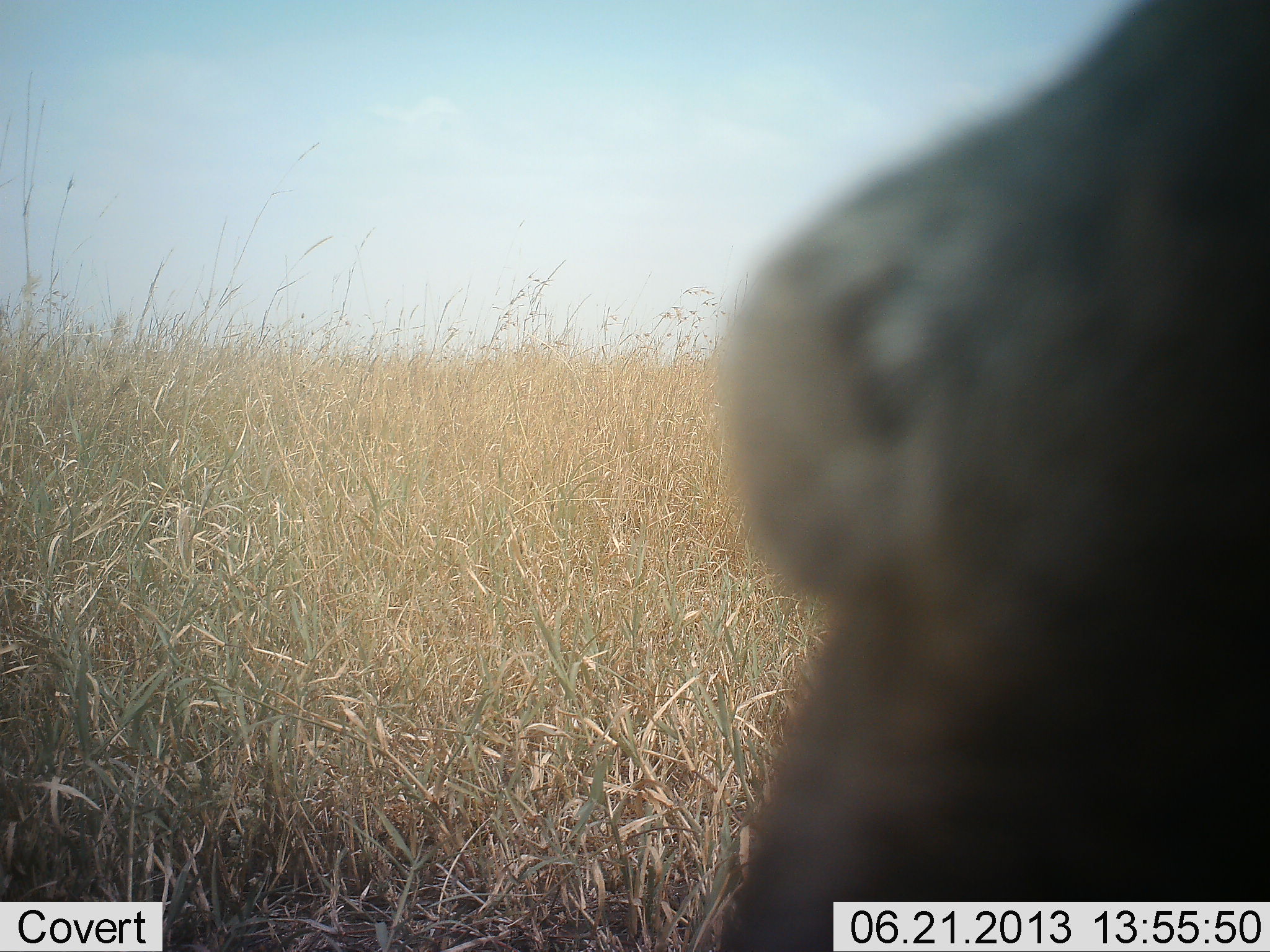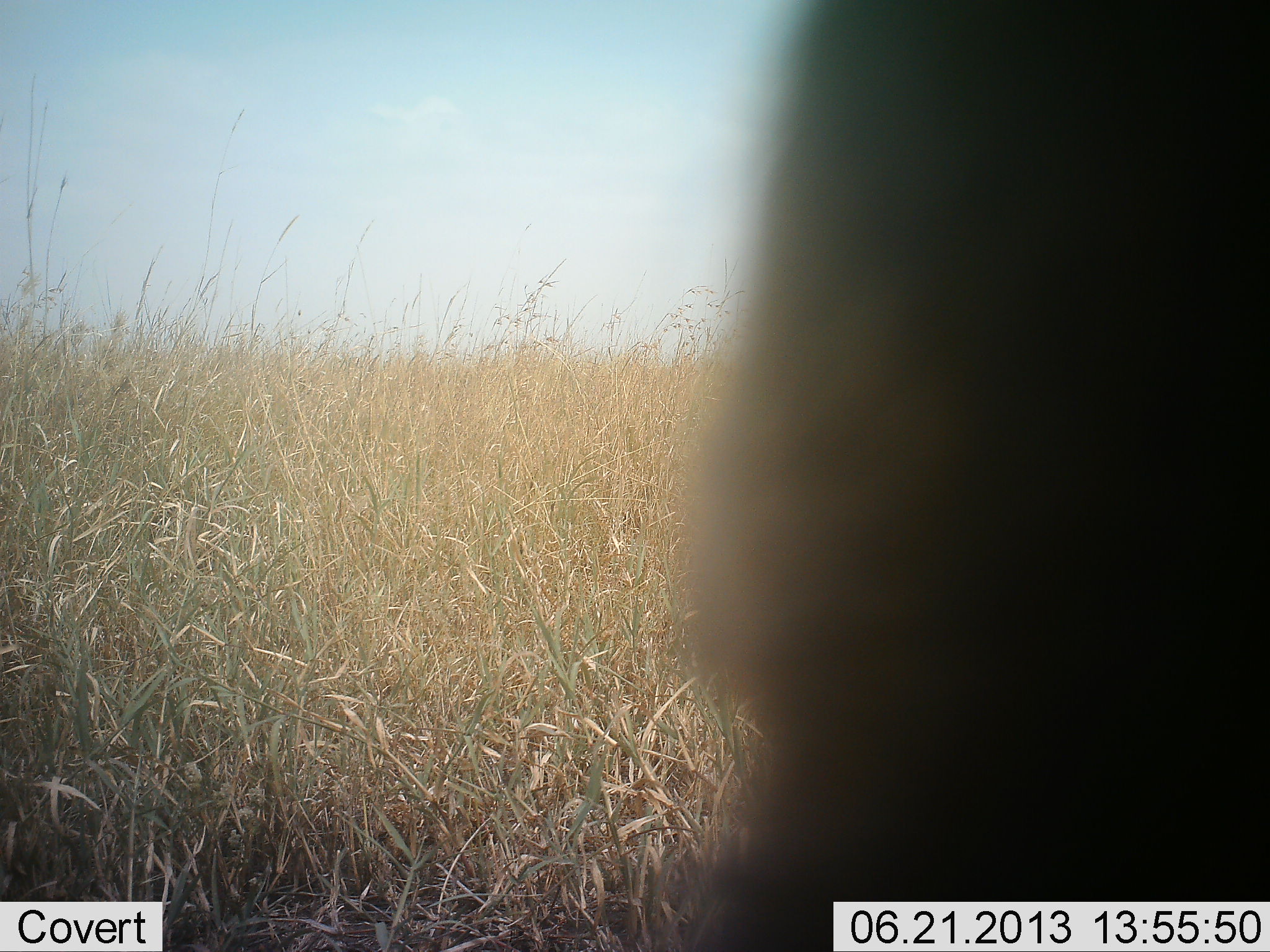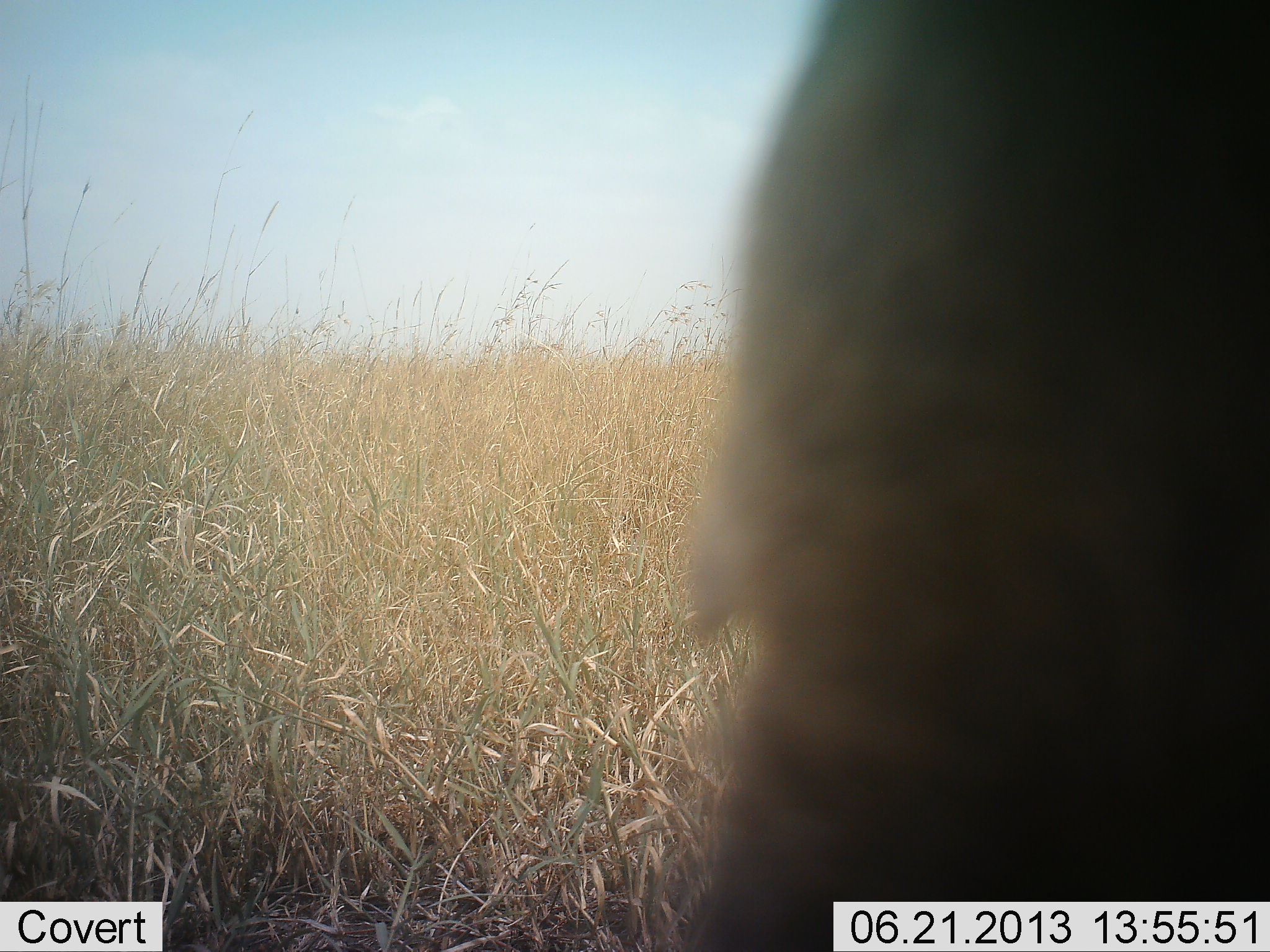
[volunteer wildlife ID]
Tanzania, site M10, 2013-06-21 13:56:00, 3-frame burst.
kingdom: Animalia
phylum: Chordata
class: Mammalia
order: Carnivora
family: Felidae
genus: Panthera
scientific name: Panthera leo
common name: lion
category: lionfemale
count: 1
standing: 33%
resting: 67%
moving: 0%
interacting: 0%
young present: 0%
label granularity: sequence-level